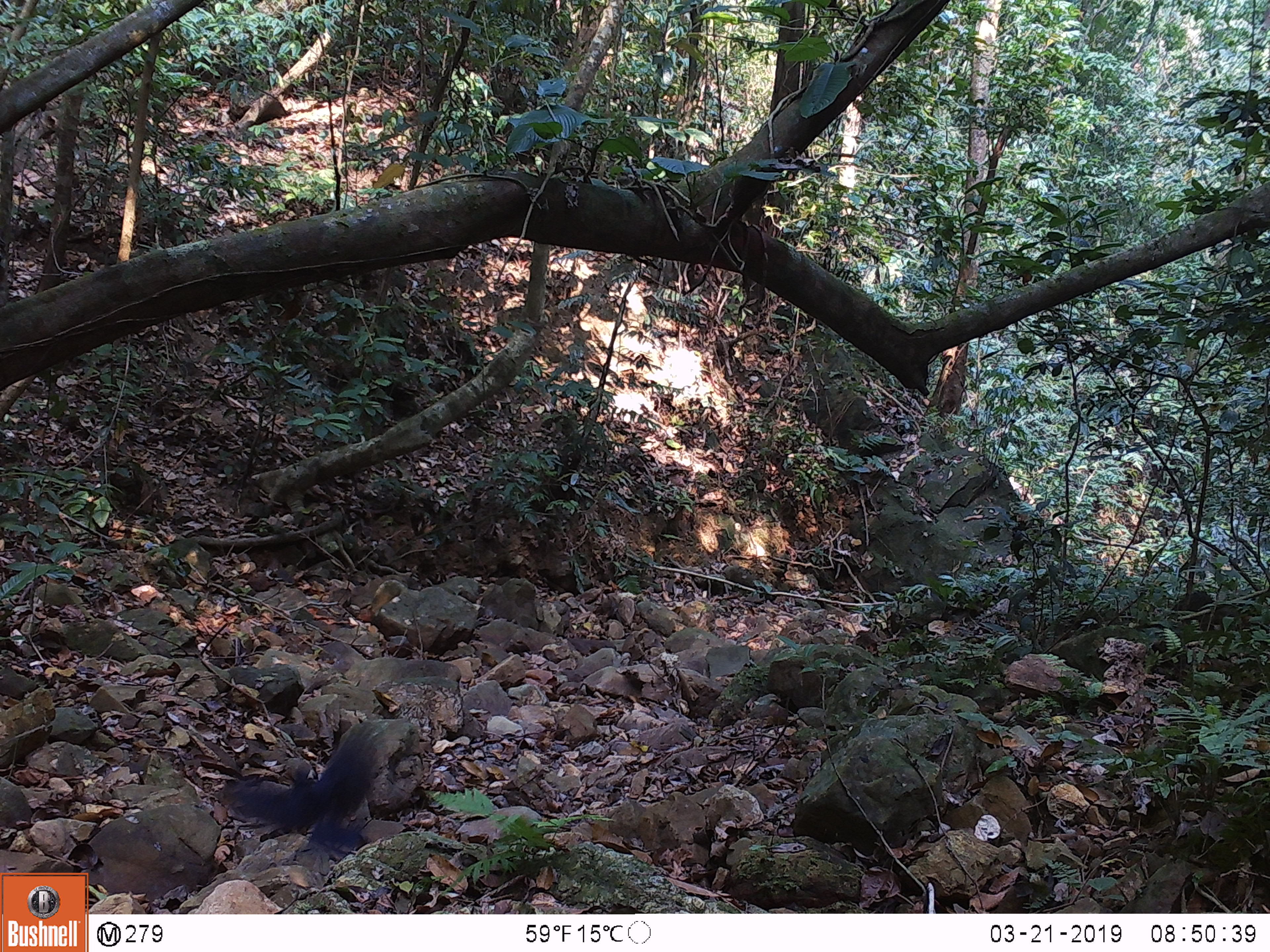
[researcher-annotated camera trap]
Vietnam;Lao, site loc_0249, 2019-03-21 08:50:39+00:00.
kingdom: Animalia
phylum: Chordata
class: Mammalia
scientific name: Mammalia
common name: mammal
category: unidentified small mammal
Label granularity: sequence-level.